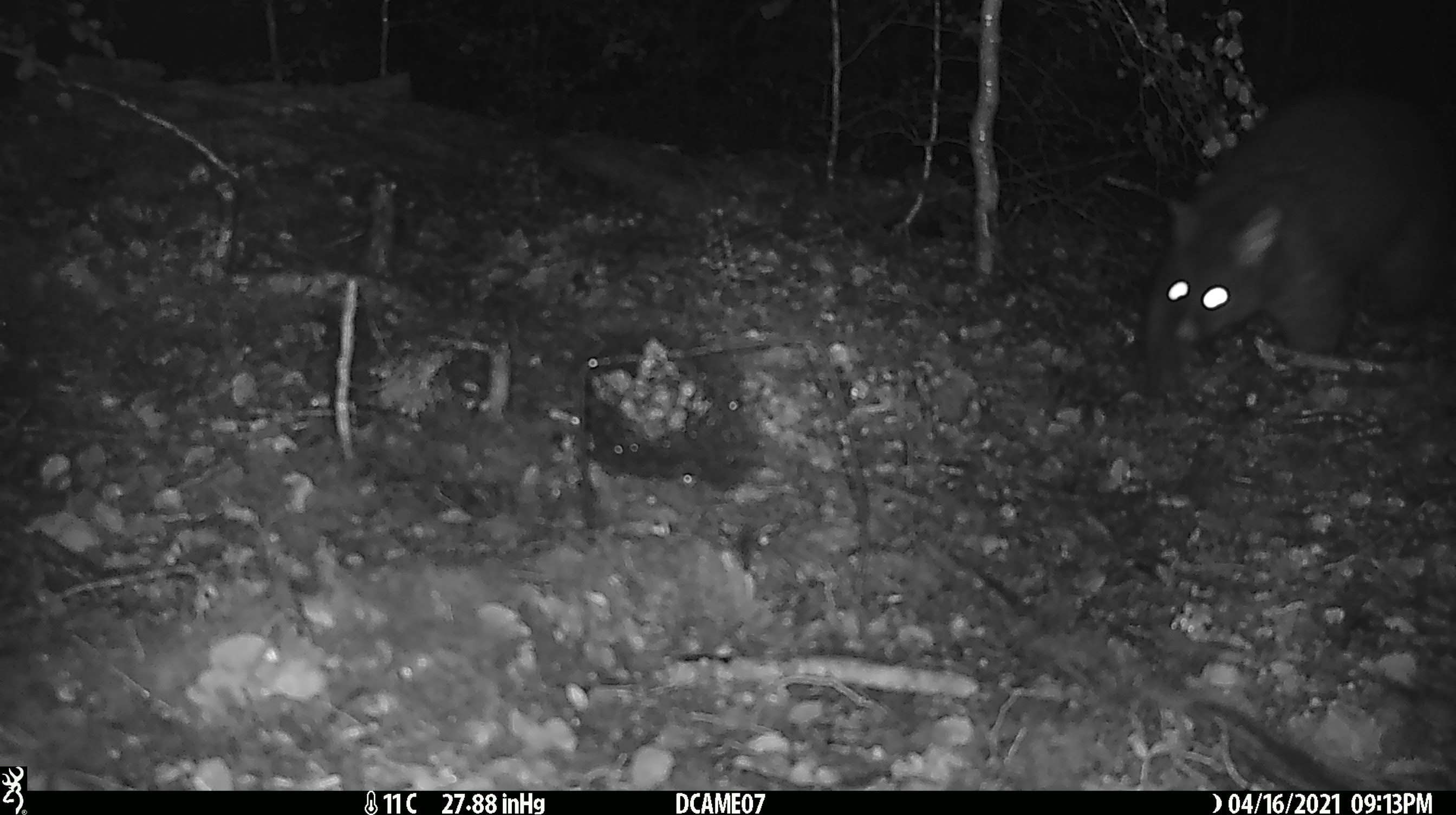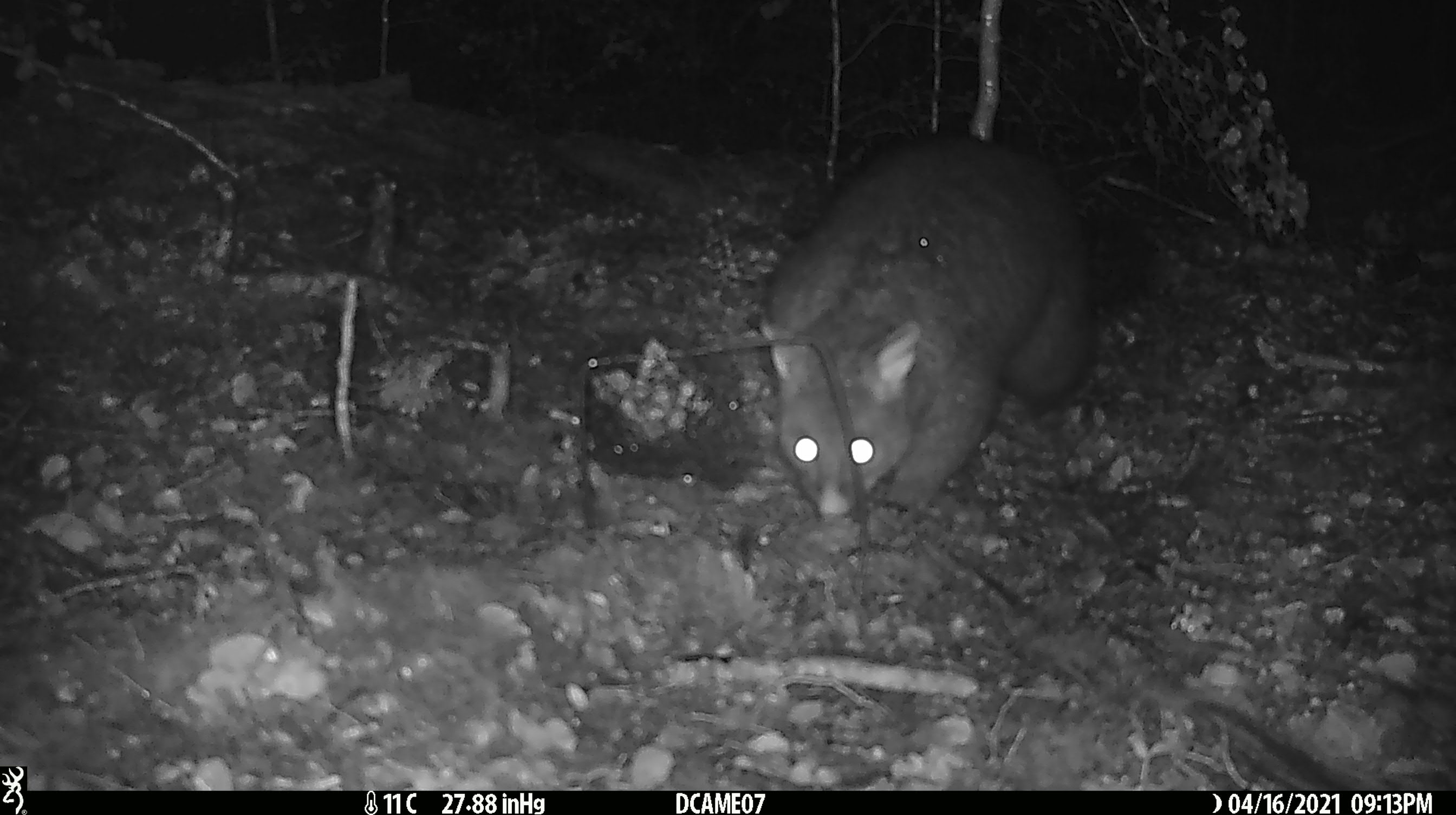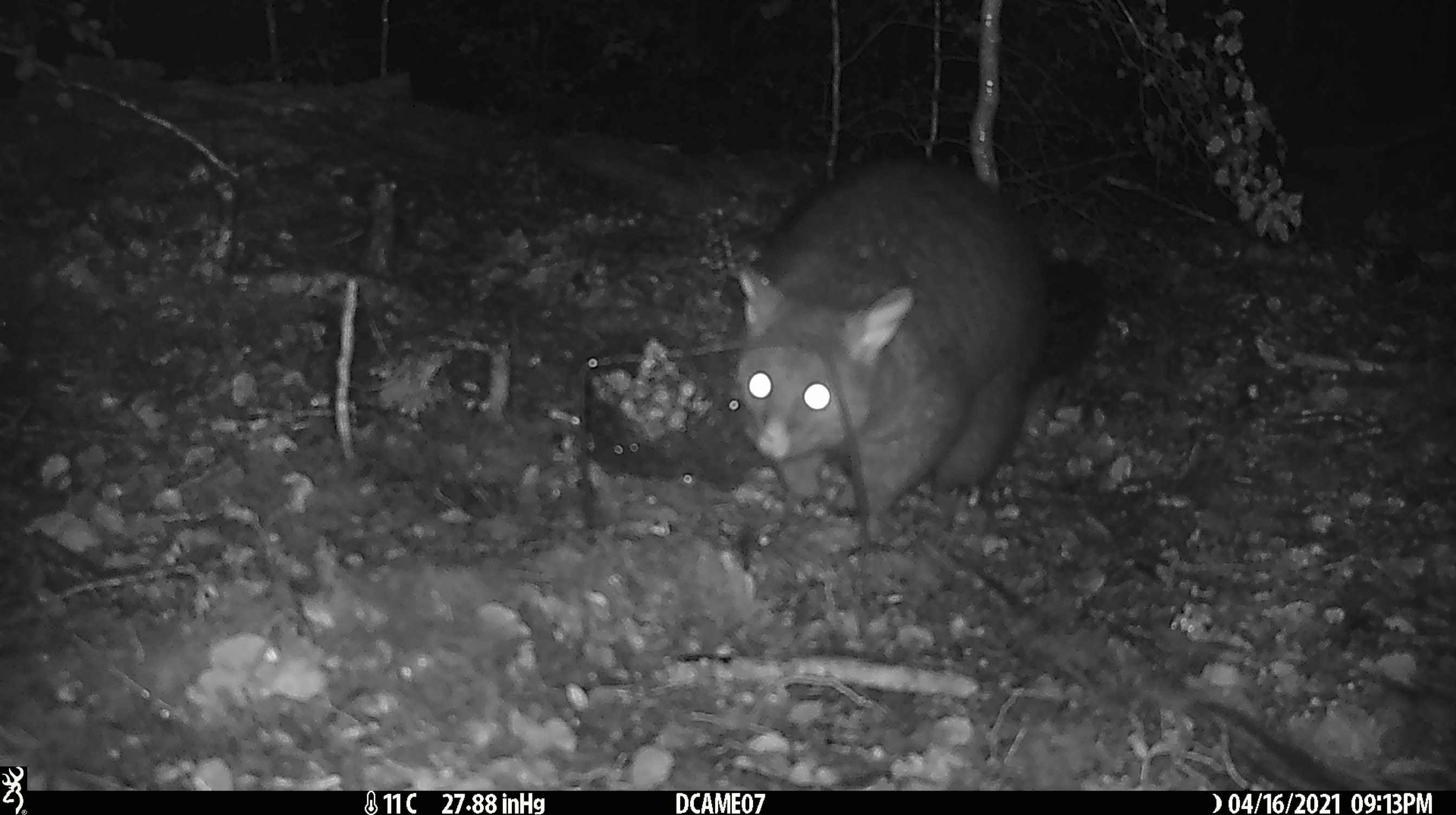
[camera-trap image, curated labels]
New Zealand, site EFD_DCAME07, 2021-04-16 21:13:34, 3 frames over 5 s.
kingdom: Animalia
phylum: Chordata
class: Mammalia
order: Diprotodontia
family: Phalangeridae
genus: Trichosurus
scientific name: Trichosurus vulpecula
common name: common brushtail possum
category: possum